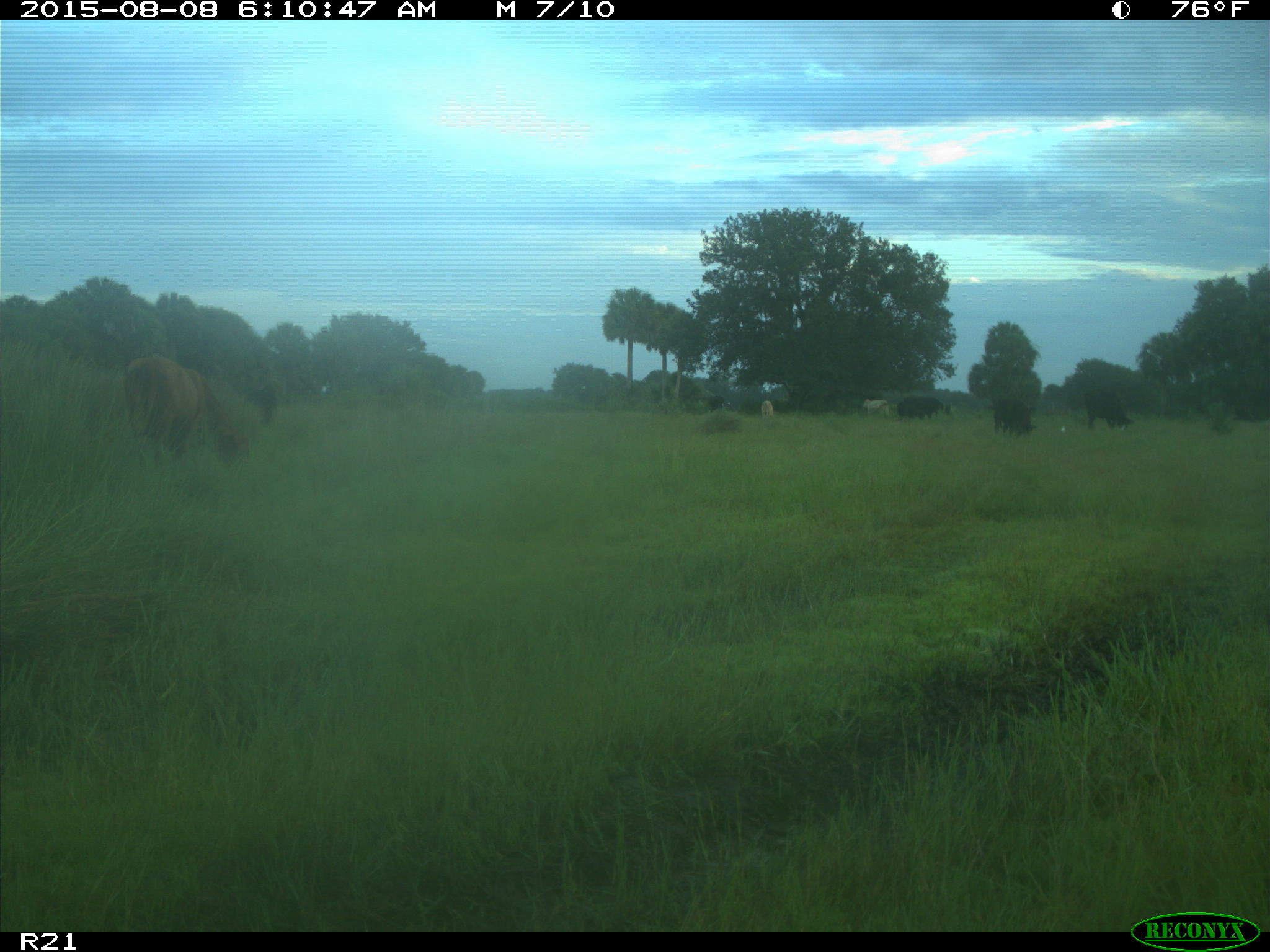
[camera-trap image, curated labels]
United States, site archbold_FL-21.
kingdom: Animalia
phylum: Chordata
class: Mammalia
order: Artiodactyla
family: Bovidae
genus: Bos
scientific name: Bos taurus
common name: domestic cow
Bos taurus (domestic cow).